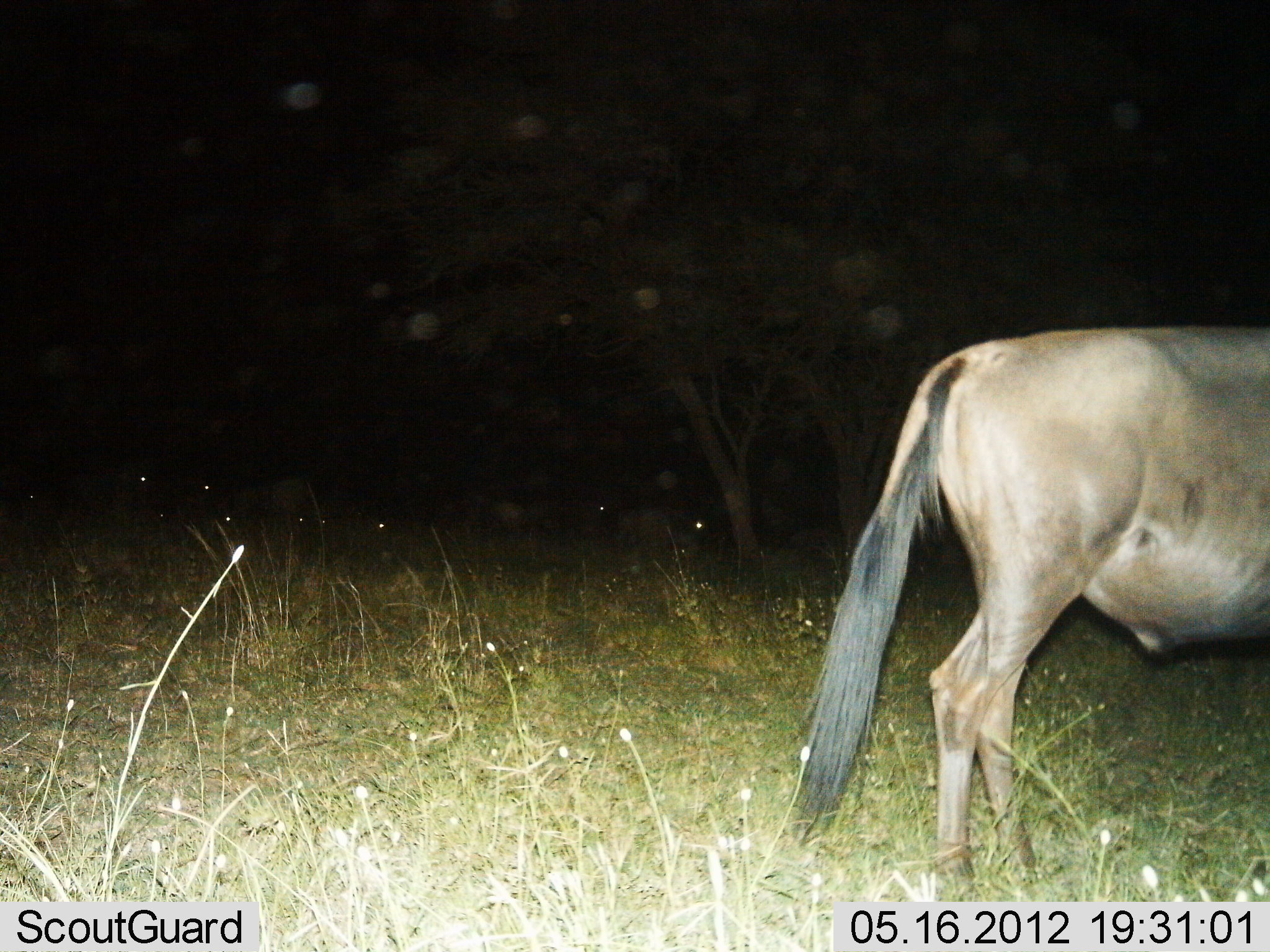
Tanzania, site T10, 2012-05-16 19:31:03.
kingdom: Animalia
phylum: Chordata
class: Mammalia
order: Artiodactyla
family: Bovidae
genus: Connochaetes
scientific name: Connochaetes taurinus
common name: blue wildebeest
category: wildebeest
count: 1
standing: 80%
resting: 0%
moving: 10%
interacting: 0%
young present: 0%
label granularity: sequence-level